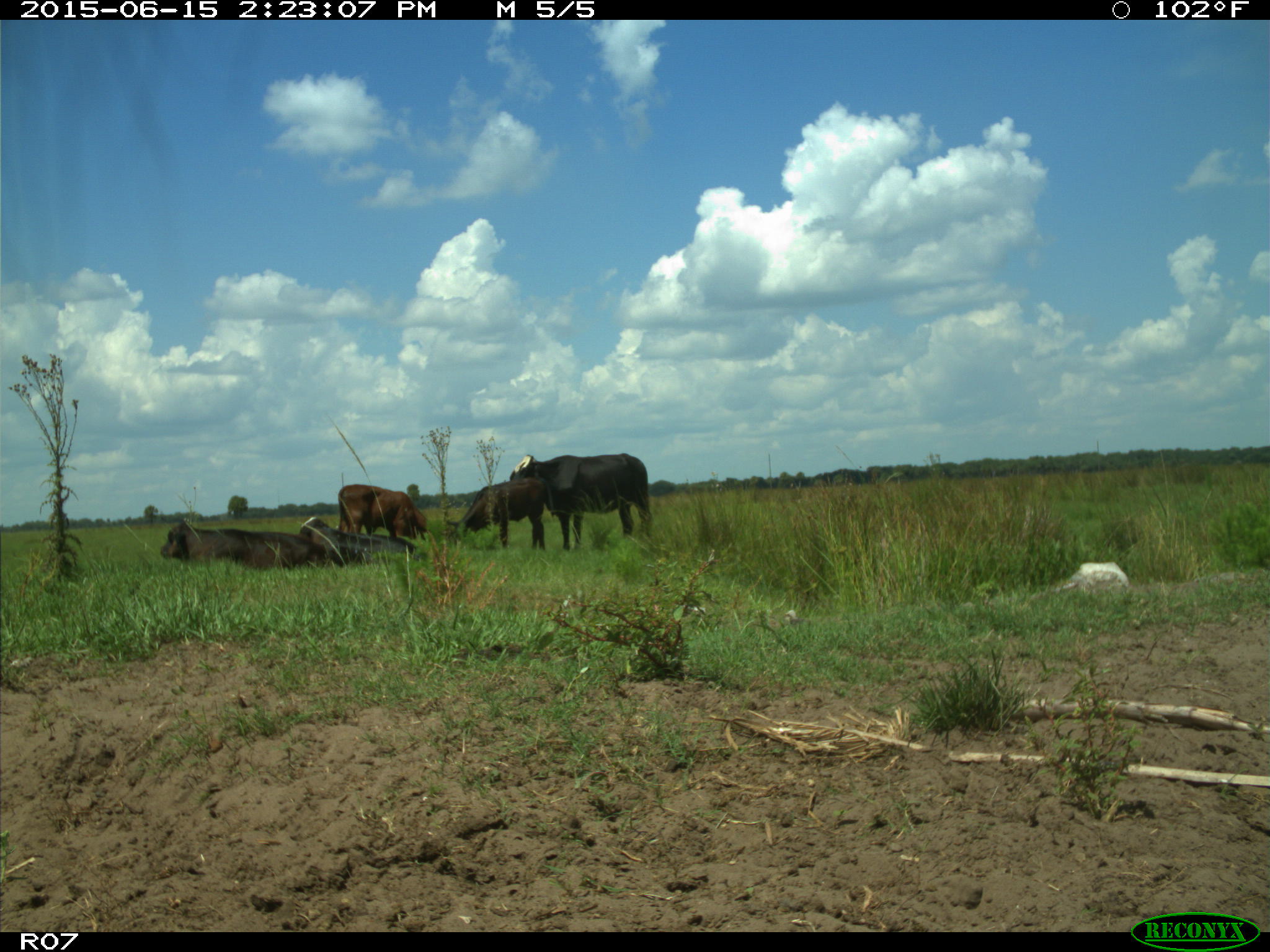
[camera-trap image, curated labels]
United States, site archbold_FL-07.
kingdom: Animalia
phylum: Chordata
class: Mammalia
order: Artiodactyla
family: Bovidae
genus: Bos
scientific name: Bos taurus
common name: domestic cow